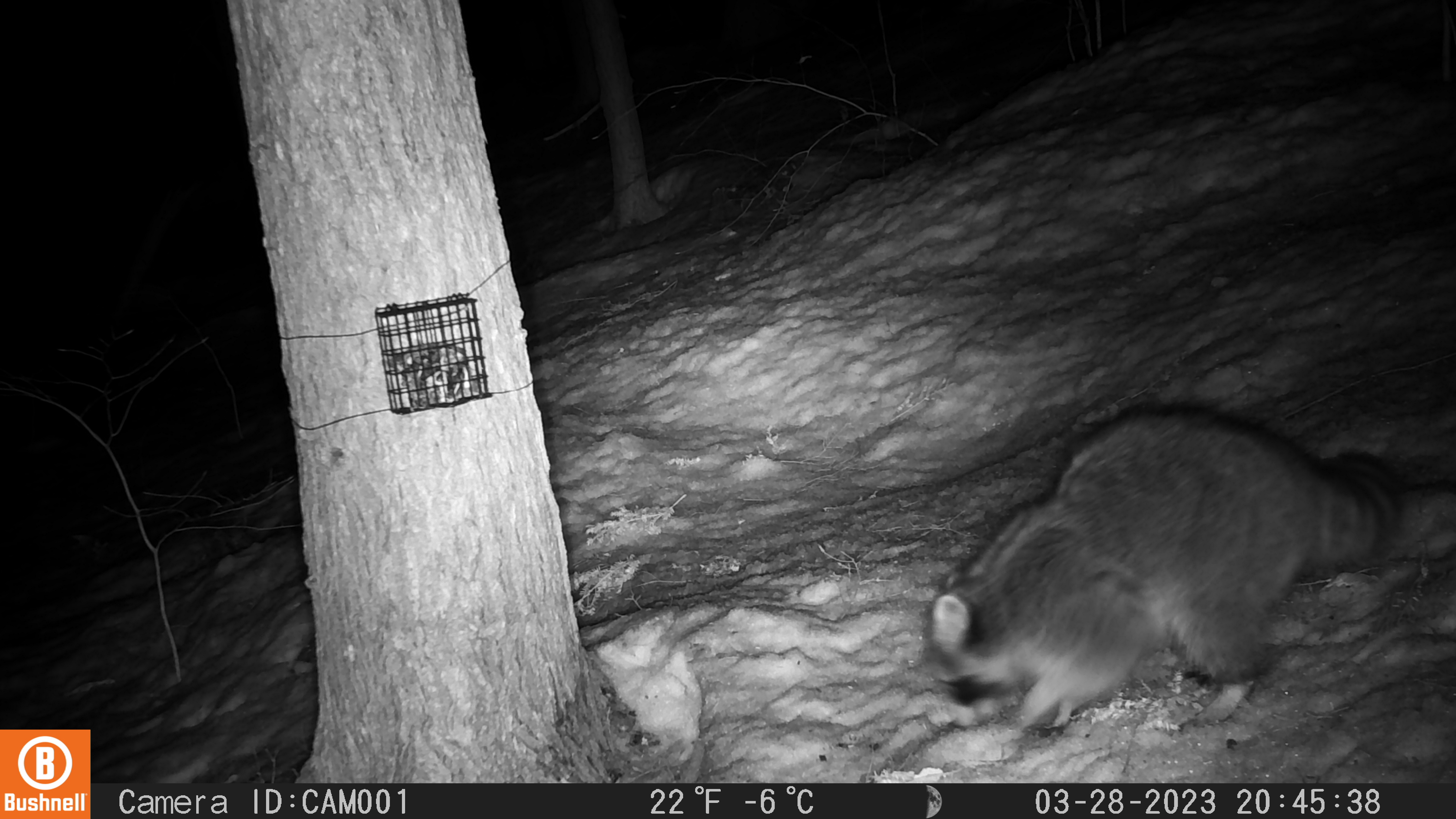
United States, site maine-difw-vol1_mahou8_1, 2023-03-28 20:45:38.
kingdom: Animalia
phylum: Chordata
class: Mammalia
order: Carnivora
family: Procyonidae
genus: Procyon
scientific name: Procyon lotor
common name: raccoon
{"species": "raccoon (Procyon lotor)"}